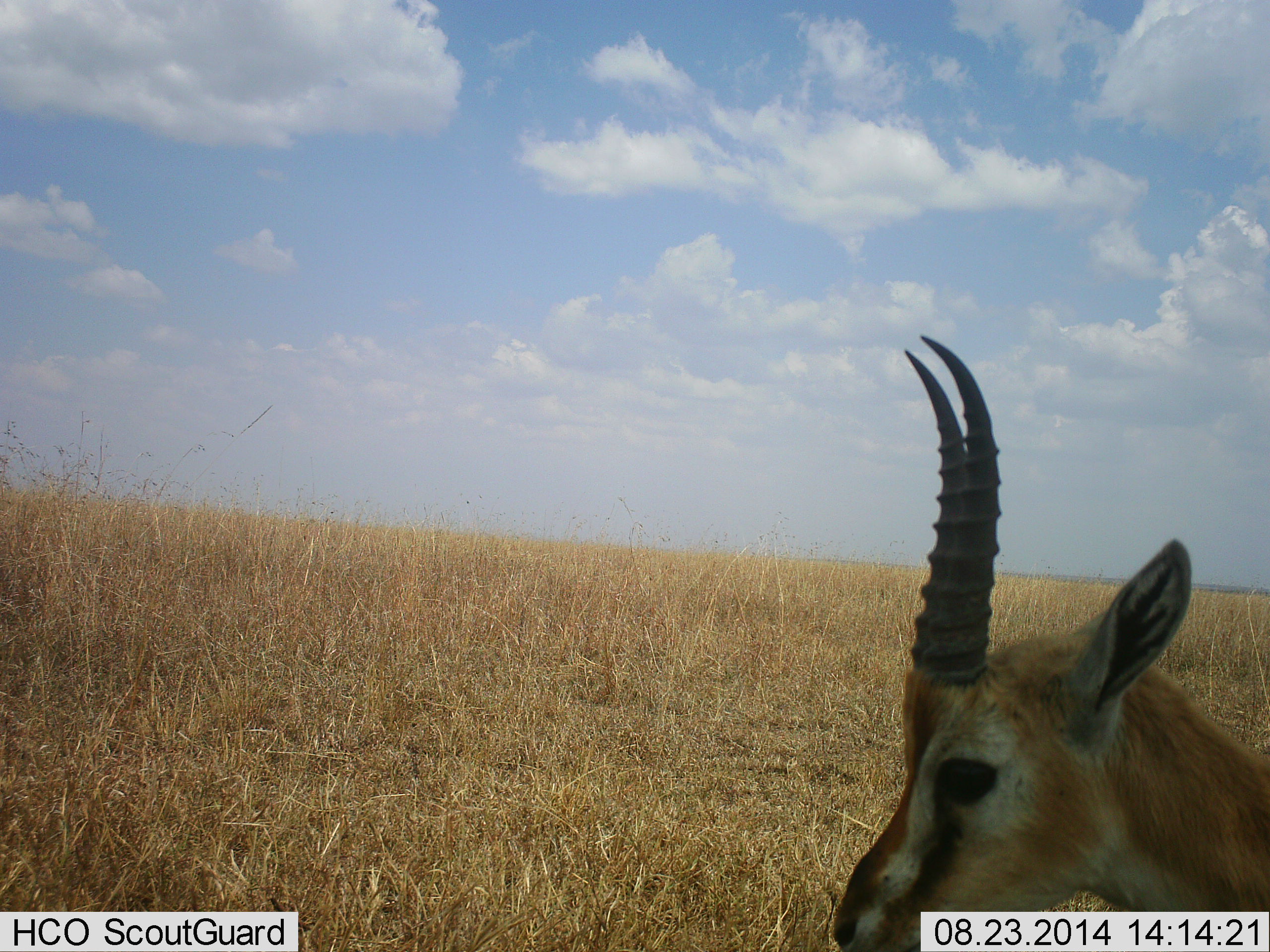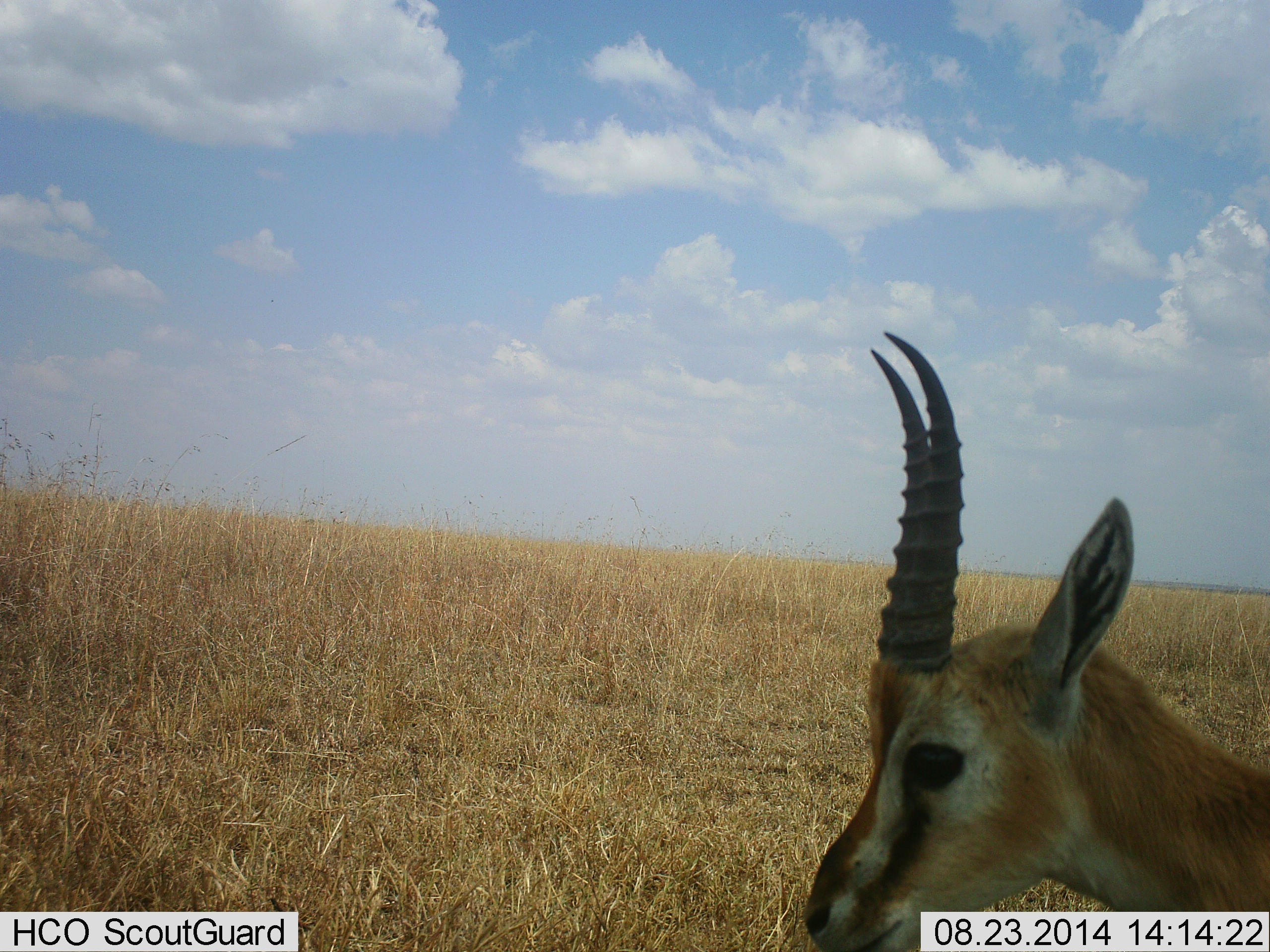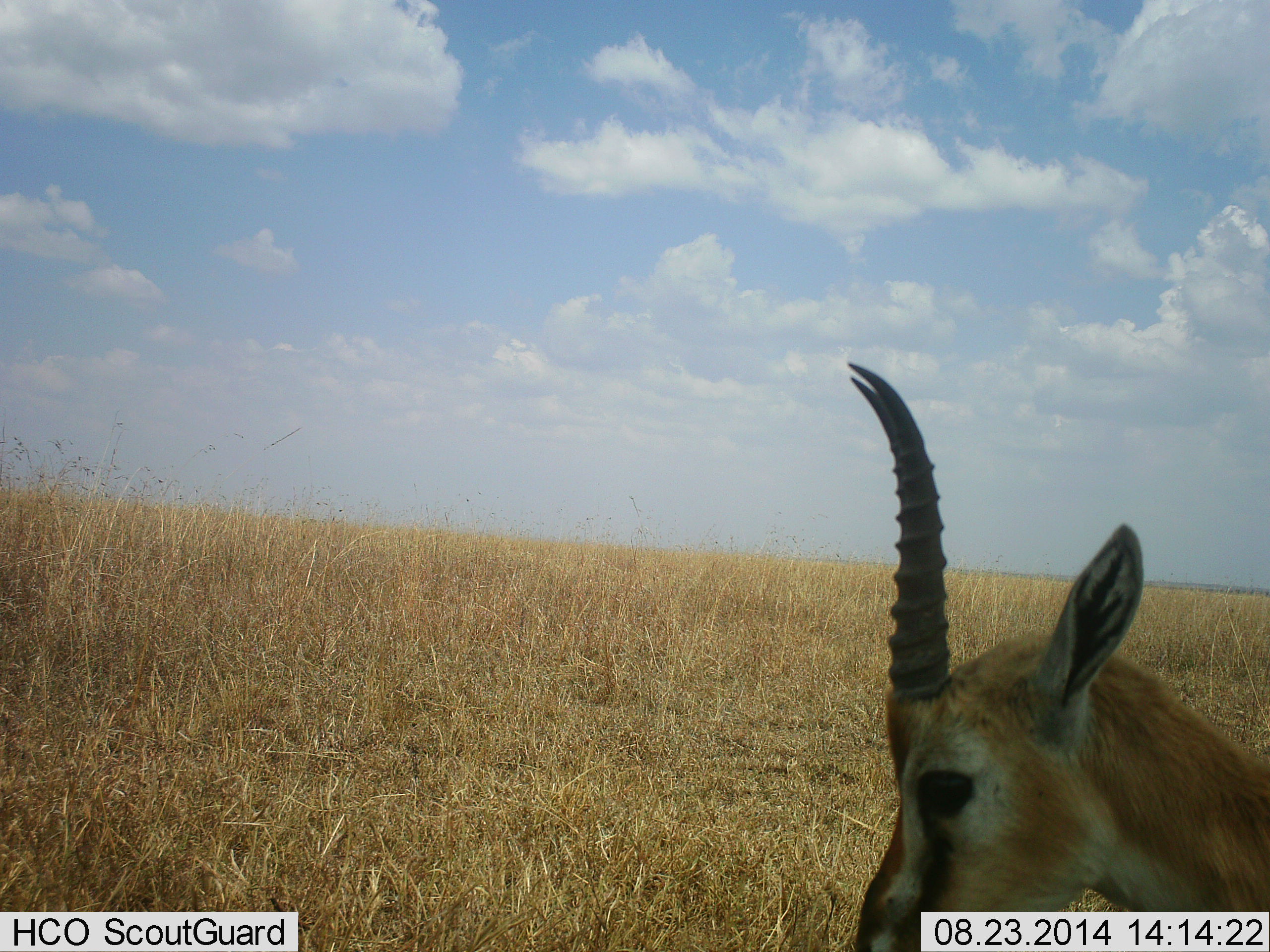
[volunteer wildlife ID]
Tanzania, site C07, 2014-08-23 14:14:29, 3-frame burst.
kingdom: Animalia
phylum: Chordata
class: Mammalia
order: Artiodactyla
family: Bovidae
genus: Eudorcas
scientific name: Eudorcas thomsonii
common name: thomson's gazelle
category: gazellethomsons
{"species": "gazellethomsons (thomson's gazelle) (Eudorcas thomsonii)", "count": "1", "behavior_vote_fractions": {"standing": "80%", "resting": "10%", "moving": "20%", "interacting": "0%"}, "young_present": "0%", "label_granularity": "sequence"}